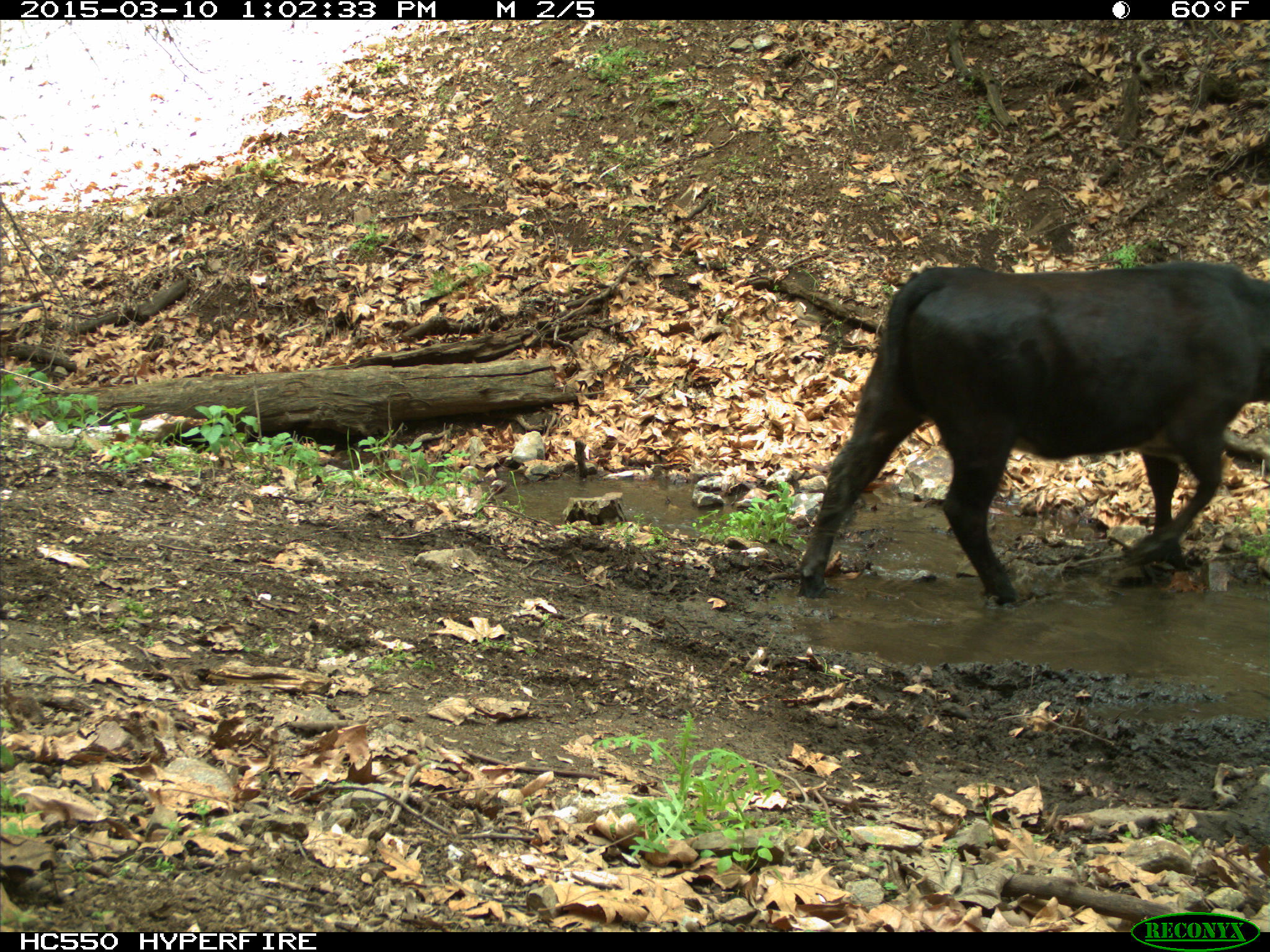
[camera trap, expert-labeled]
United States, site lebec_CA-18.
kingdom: Animalia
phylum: Chordata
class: Mammalia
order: Artiodactyla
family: Bovidae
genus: Bos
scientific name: Bos taurus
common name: domestic cow